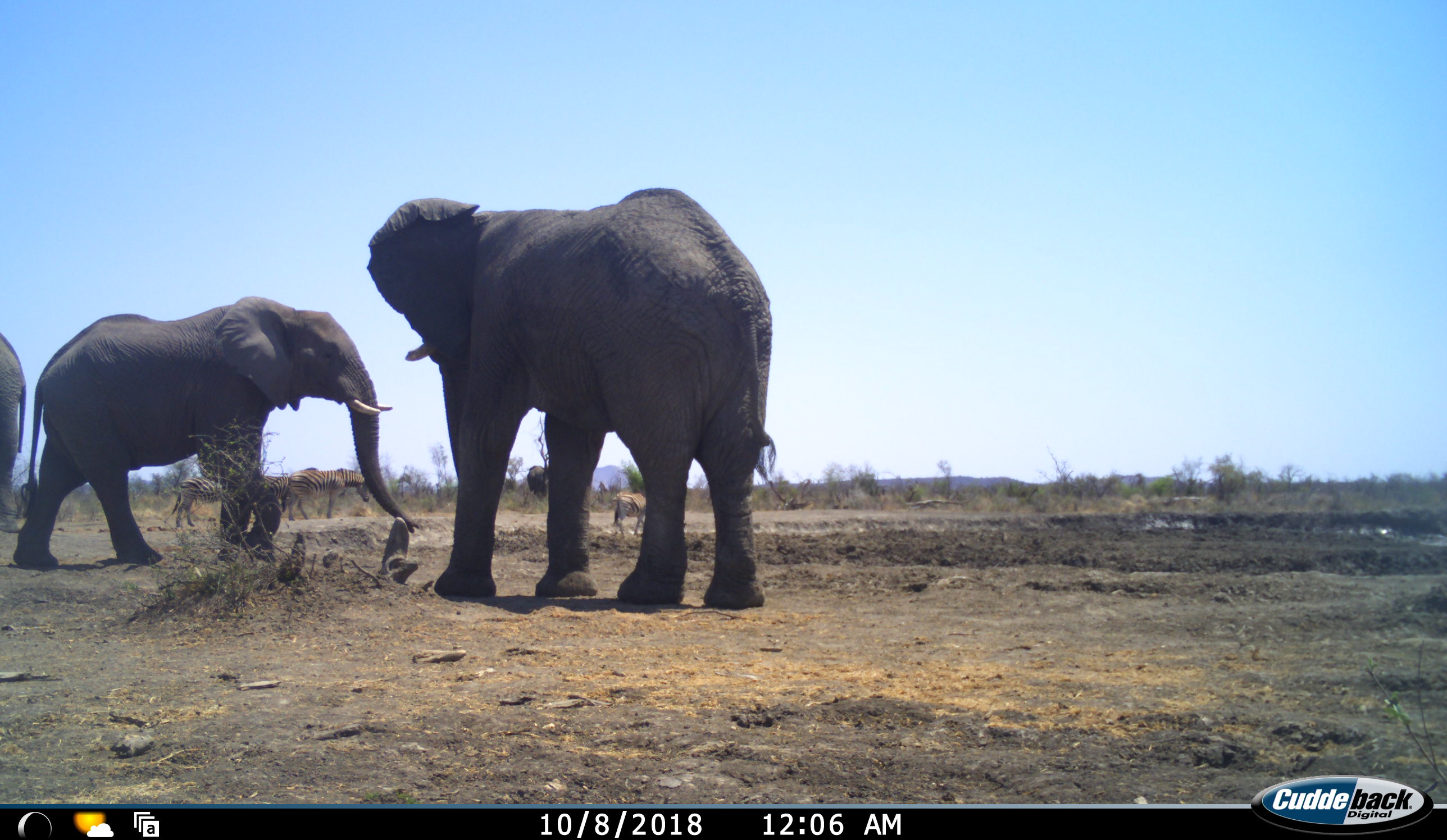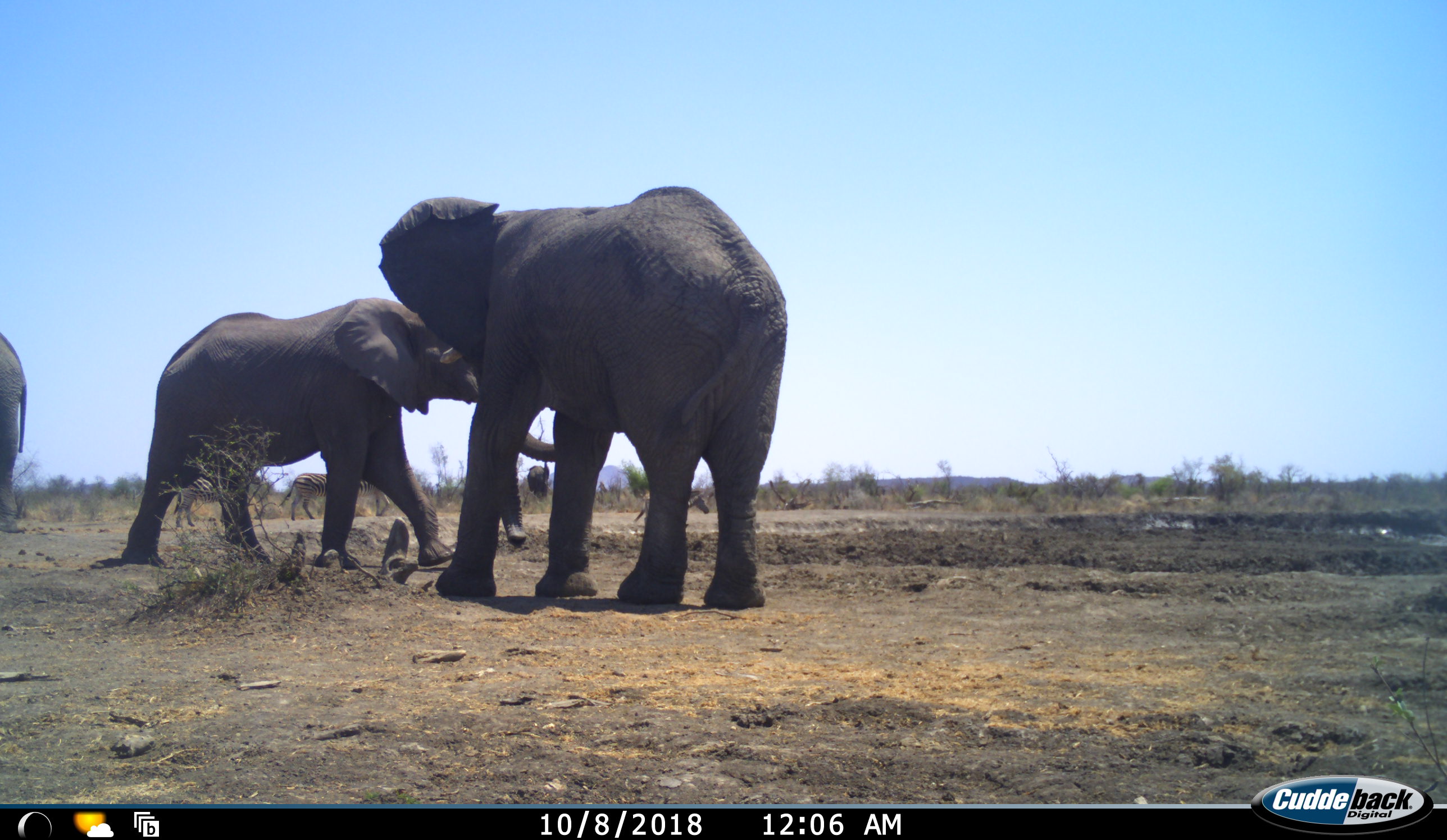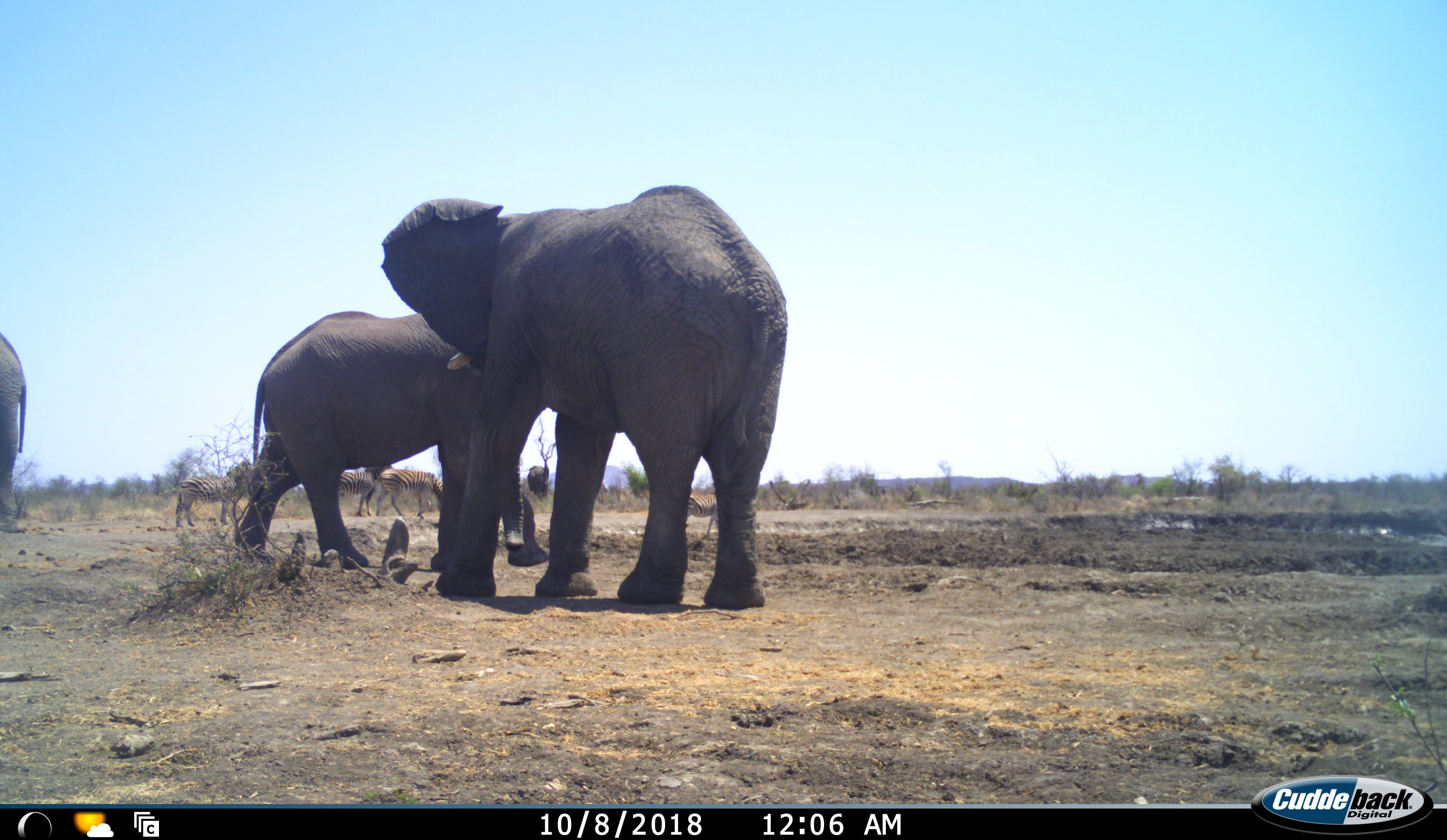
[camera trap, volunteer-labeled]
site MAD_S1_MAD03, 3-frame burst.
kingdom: Animalia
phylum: Chordata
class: Mammalia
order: Proboscidea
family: Elephantidae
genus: Loxodonta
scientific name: Loxodonta africana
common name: african bush elephant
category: elephant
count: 3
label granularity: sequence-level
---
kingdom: Animalia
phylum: Chordata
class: Mammalia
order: Perissodactyla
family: Equidae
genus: Equus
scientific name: Equus quagga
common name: plains zebra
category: zebraplains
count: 4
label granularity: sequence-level